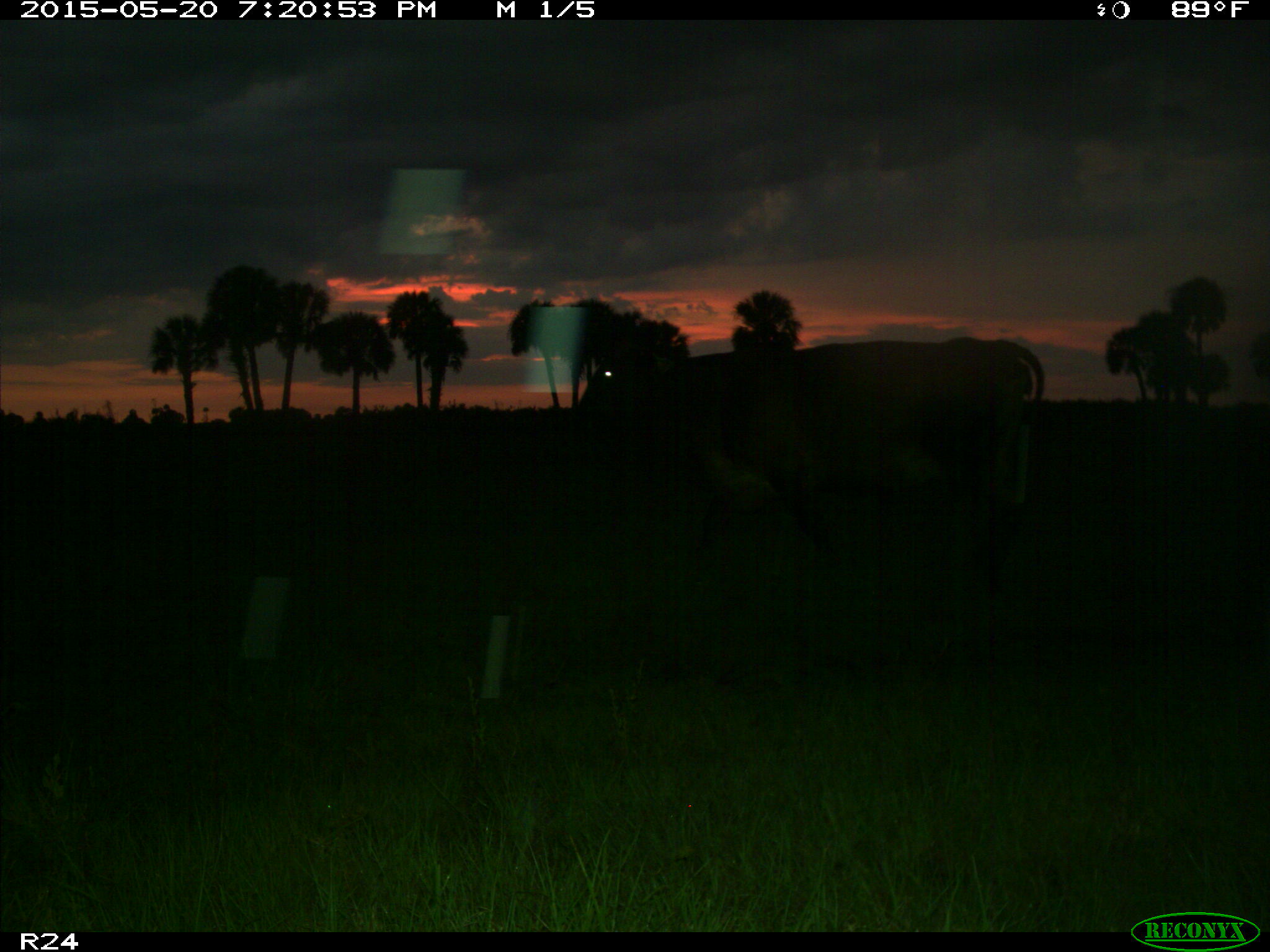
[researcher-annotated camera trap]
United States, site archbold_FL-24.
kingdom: Animalia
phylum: Chordata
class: Mammalia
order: Artiodactyla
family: Bovidae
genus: Bos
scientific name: Bos taurus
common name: domestic cow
Bos taurus (domestic cow).